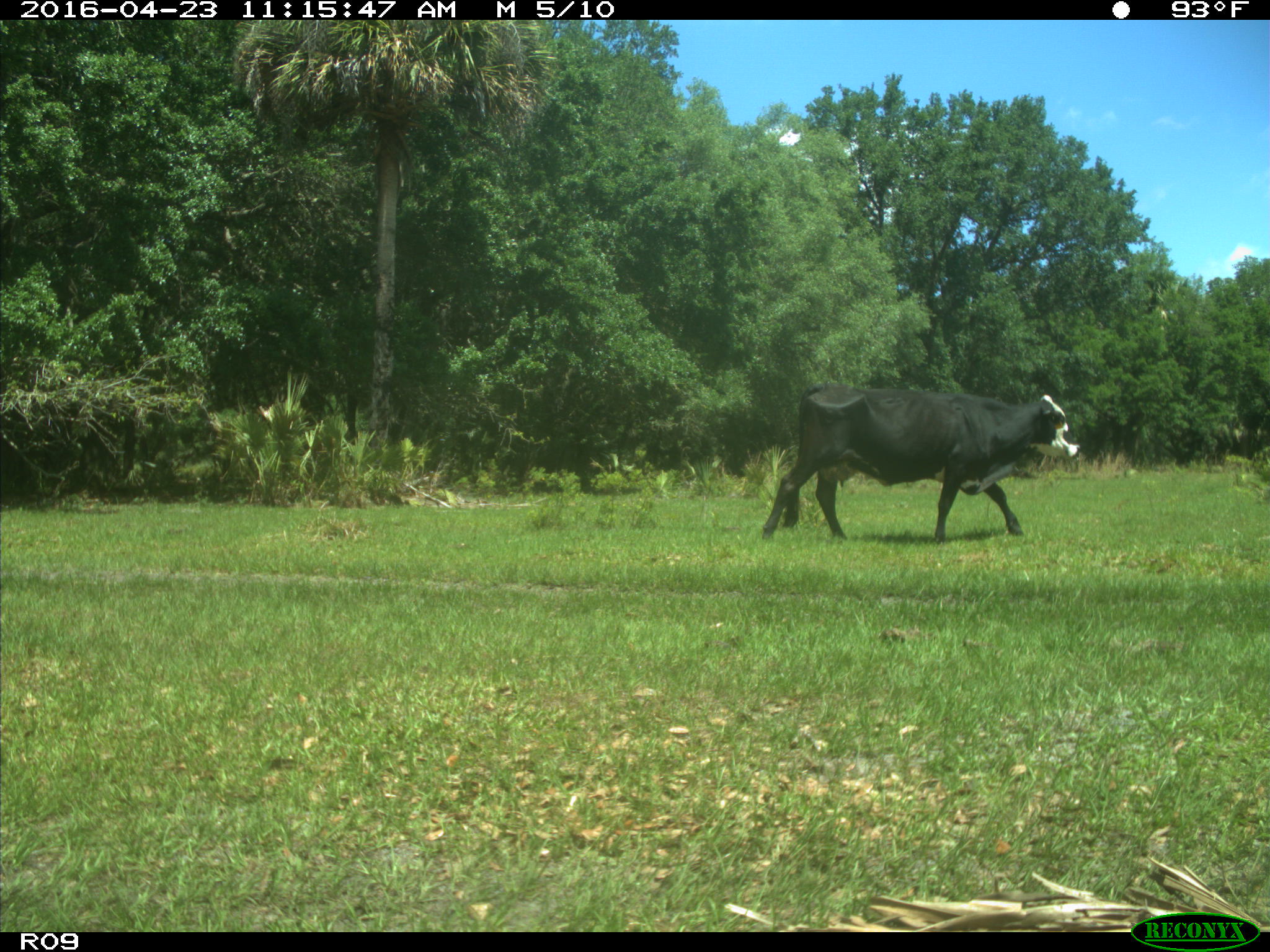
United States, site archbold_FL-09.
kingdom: Animalia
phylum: Chordata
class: Mammalia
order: Artiodactyla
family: Bovidae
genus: Bos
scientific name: Bos taurus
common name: domestic cow